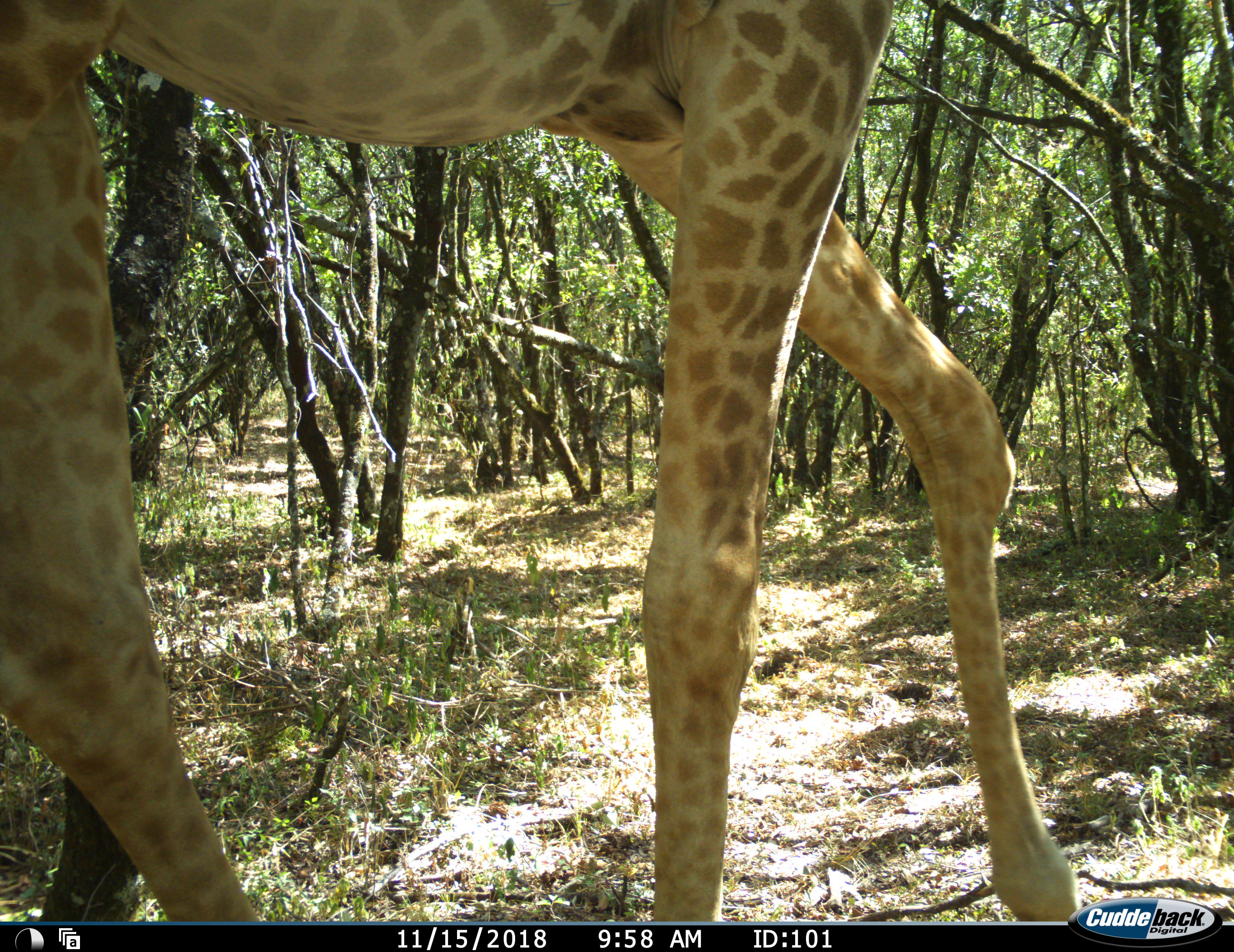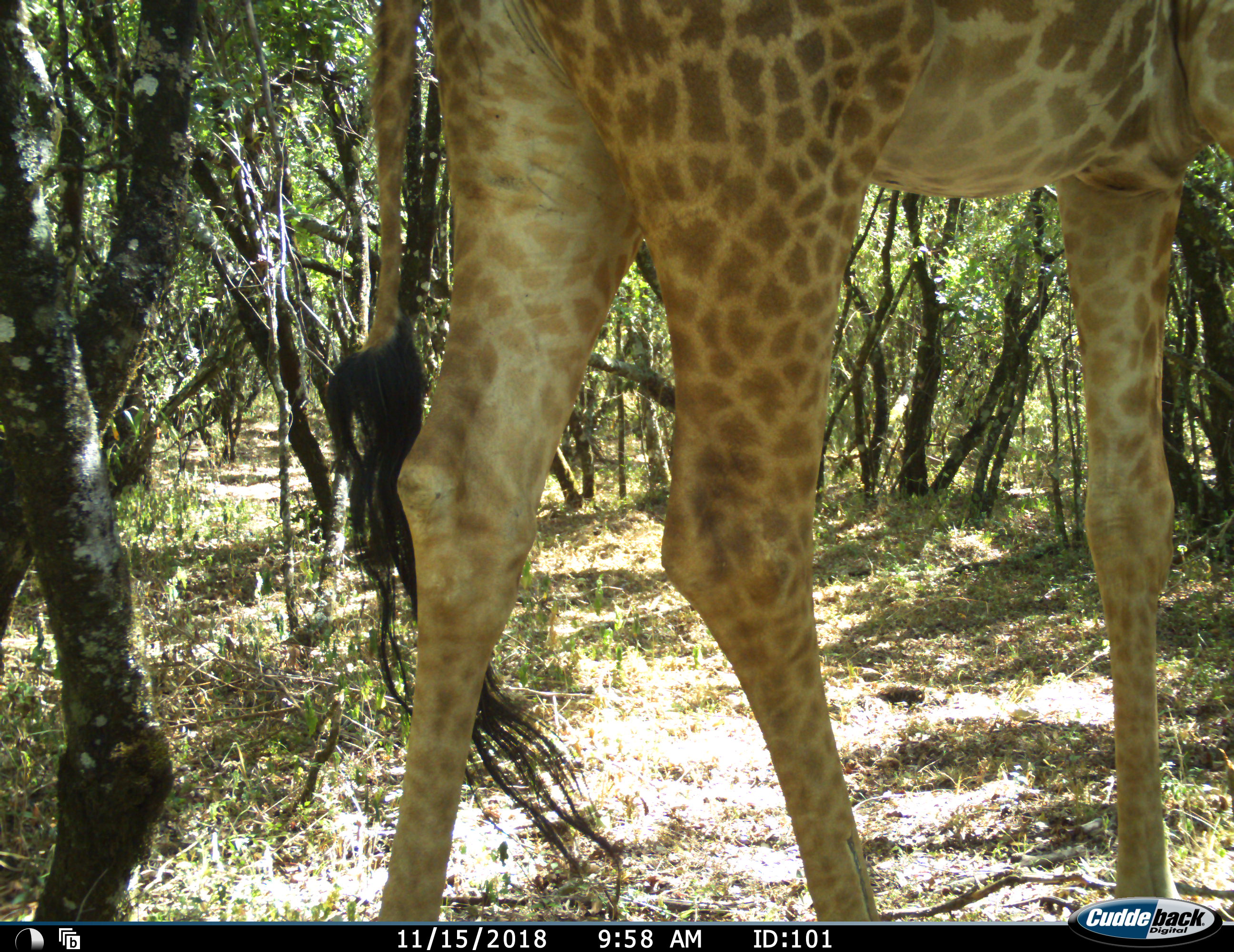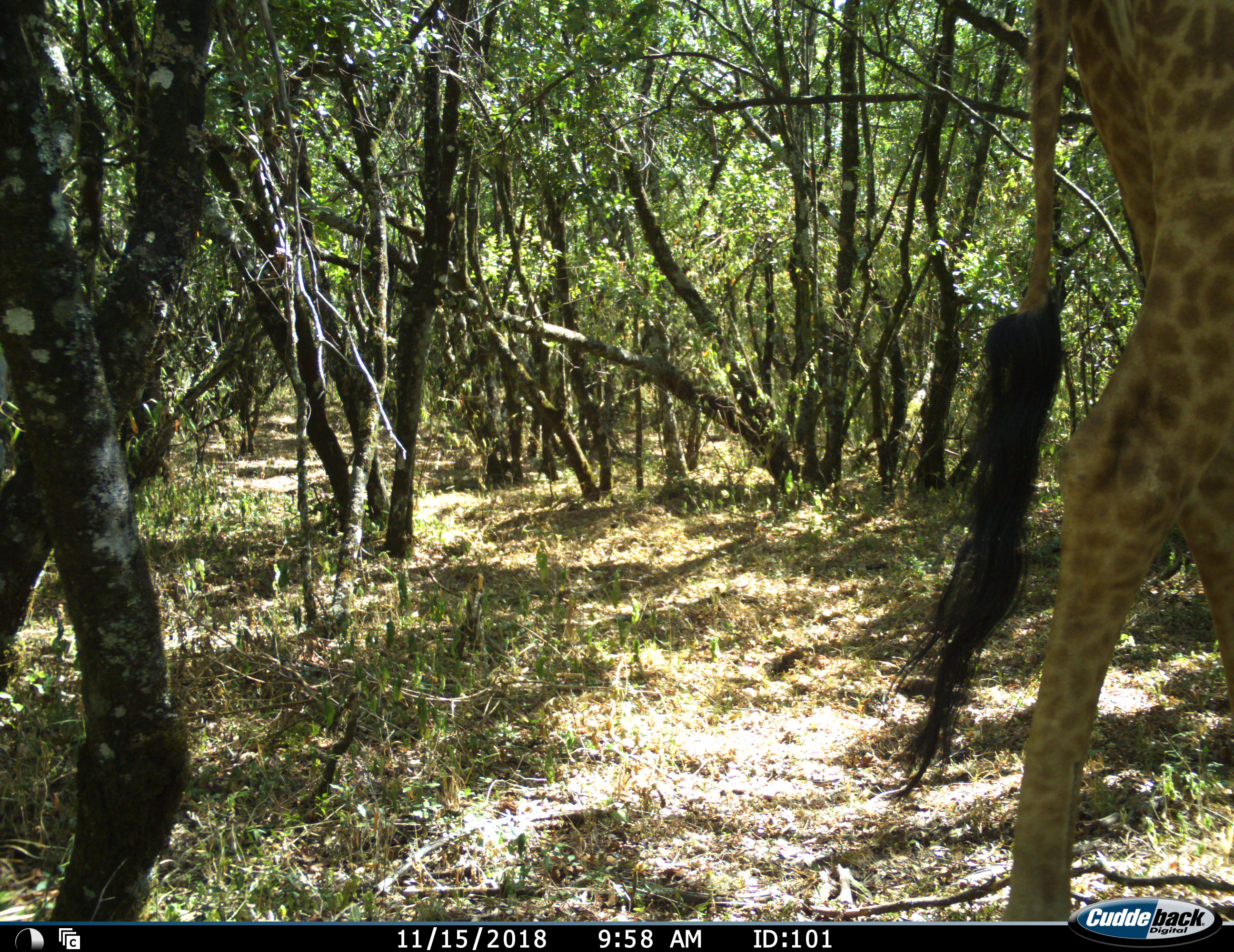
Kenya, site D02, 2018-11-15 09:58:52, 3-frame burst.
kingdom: Animalia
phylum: Chordata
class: Mammalia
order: Artiodactyla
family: Giraffidae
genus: Giraffa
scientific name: Giraffa camelopardalis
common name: giraffe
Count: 1.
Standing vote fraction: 0%.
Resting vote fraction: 0%.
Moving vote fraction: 100%.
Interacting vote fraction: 0%.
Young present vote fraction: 0%.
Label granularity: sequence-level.